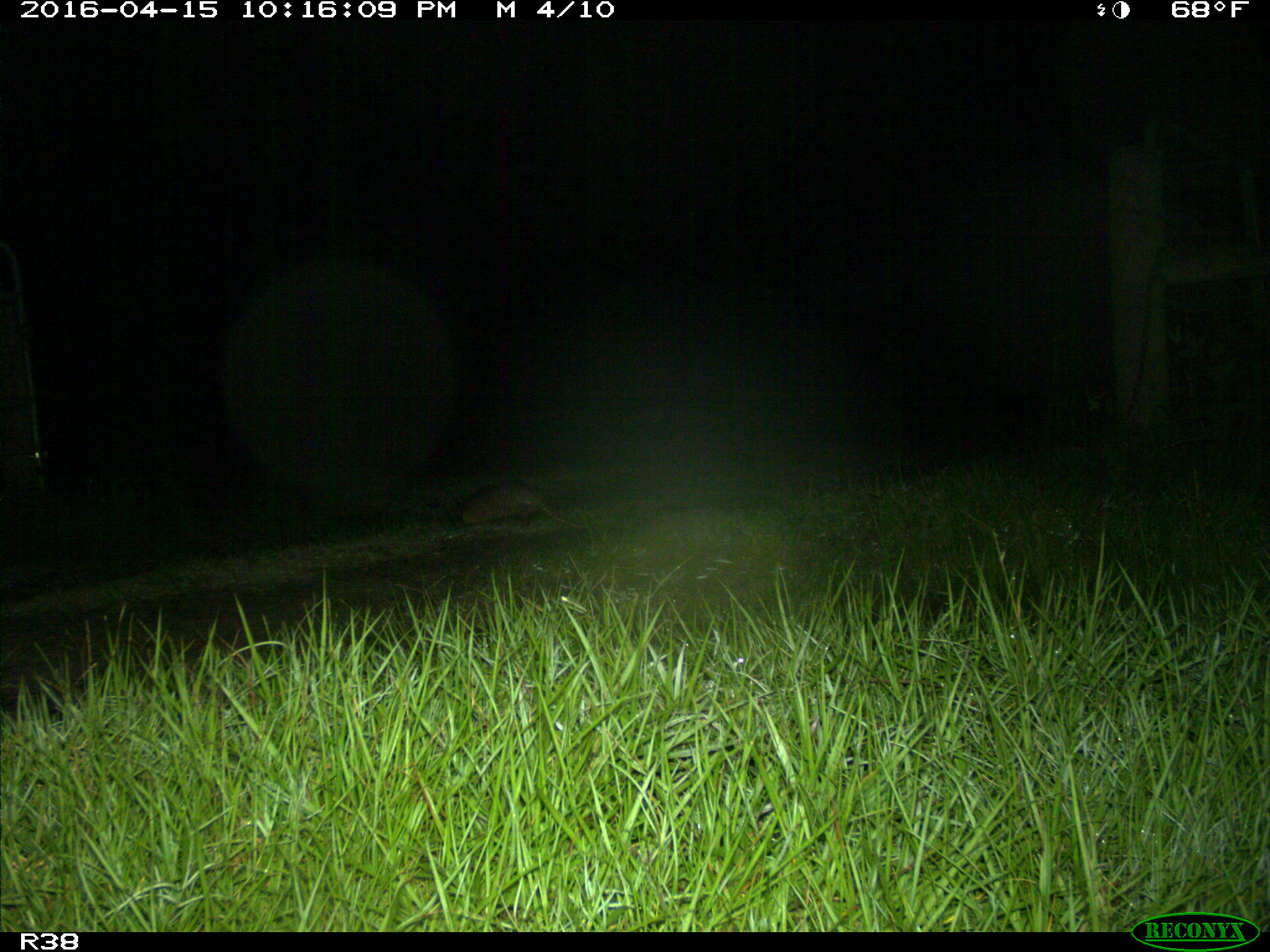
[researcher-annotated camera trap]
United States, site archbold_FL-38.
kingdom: Animalia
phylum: Chordata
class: Mammalia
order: Cingulata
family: Dasypodidae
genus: Dasypus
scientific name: Dasypus novemcinctus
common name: nine-banded armadillo